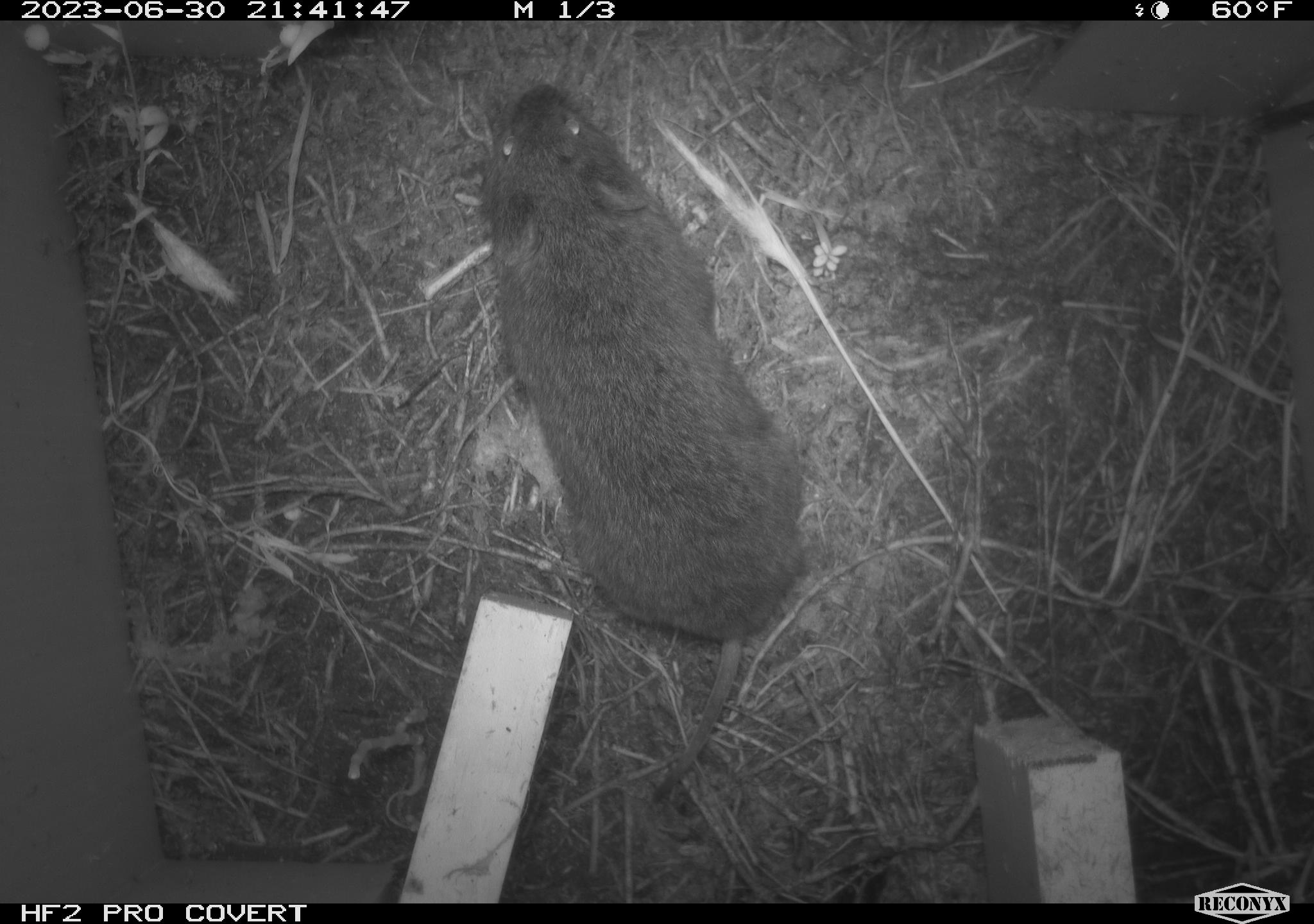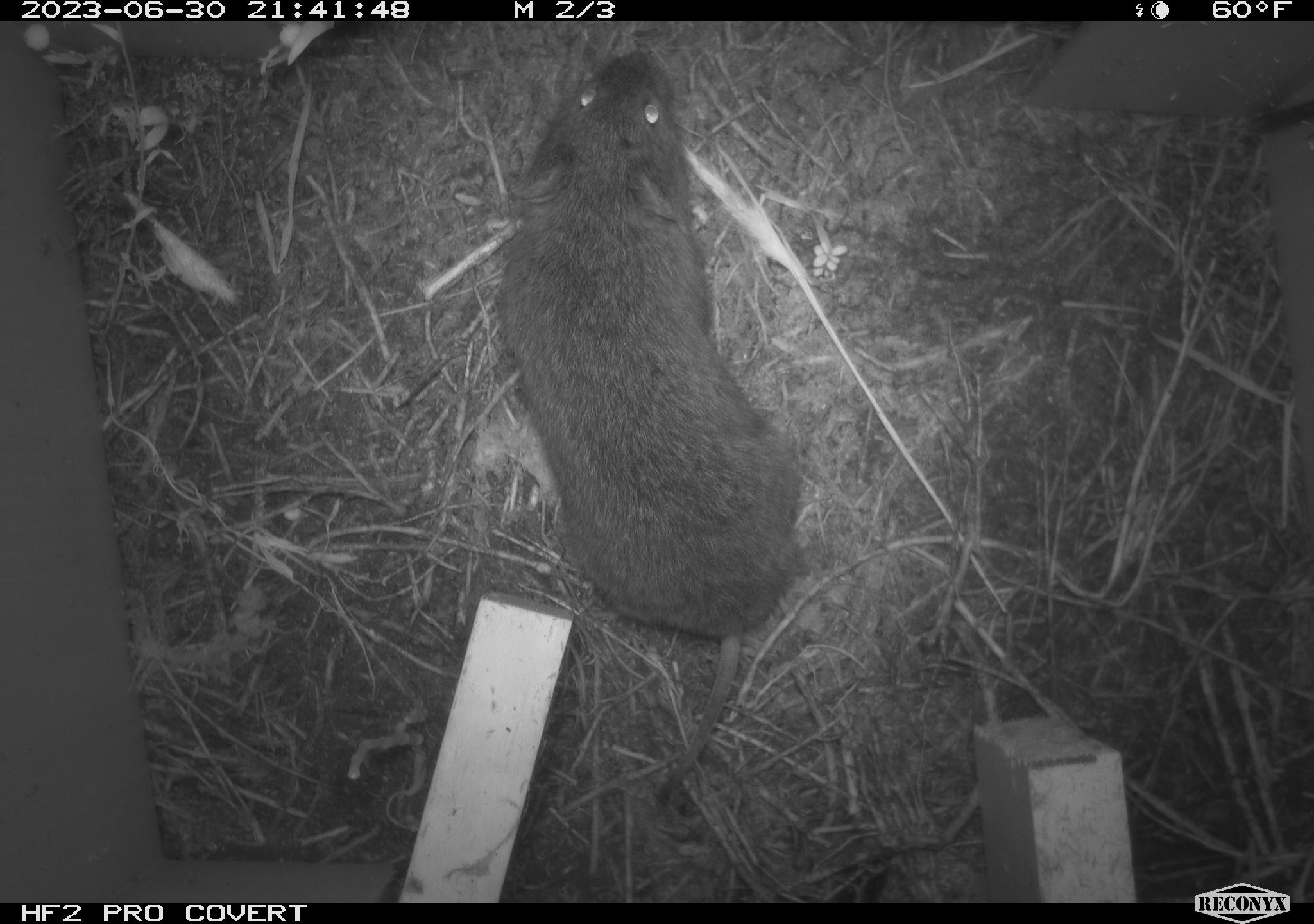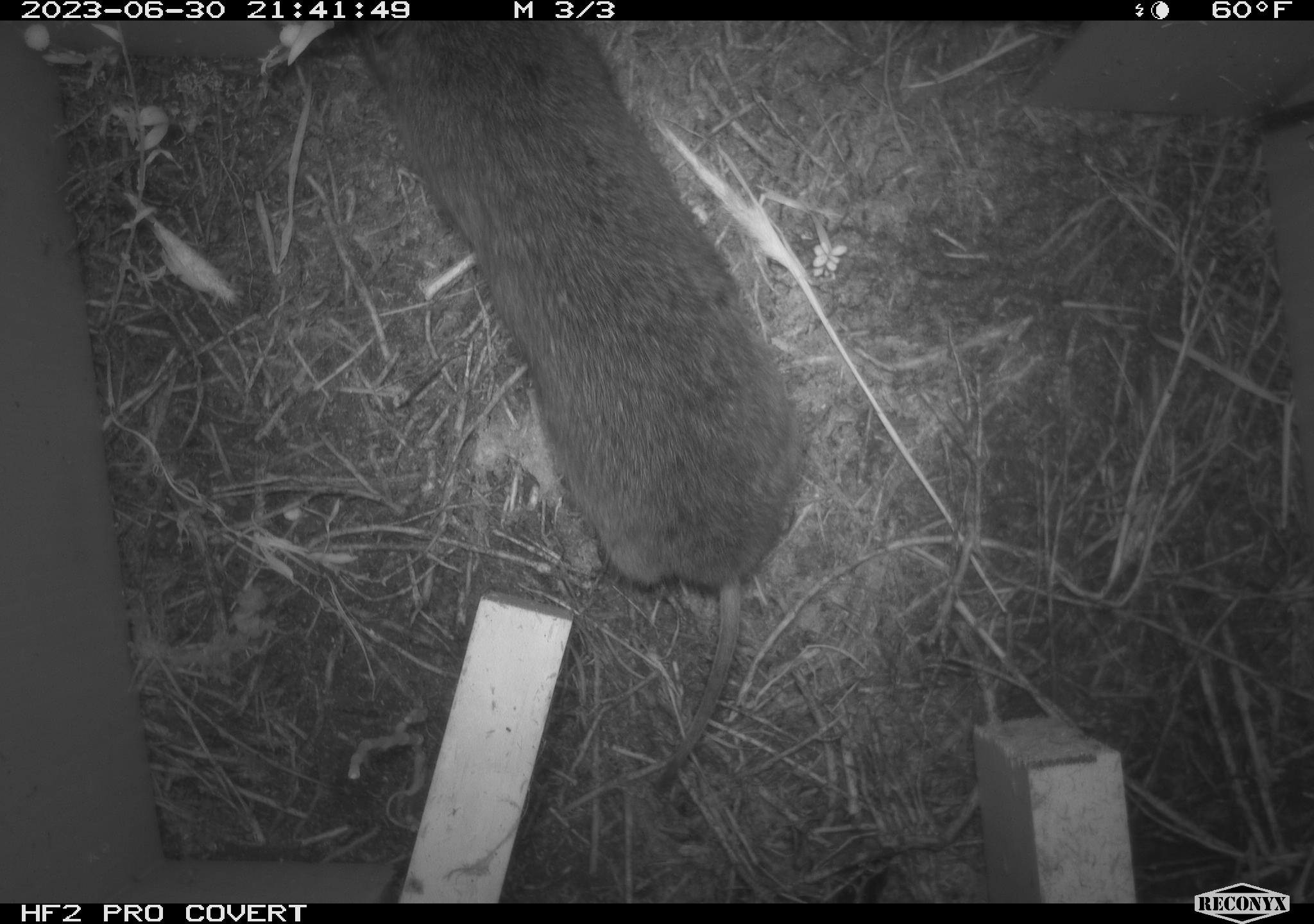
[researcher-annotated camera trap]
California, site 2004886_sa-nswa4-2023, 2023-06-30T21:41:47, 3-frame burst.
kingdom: Animalia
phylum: Chordata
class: Mammalia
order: Rodentia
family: Cricetidae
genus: Microtus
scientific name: Microtus californicus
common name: california vole